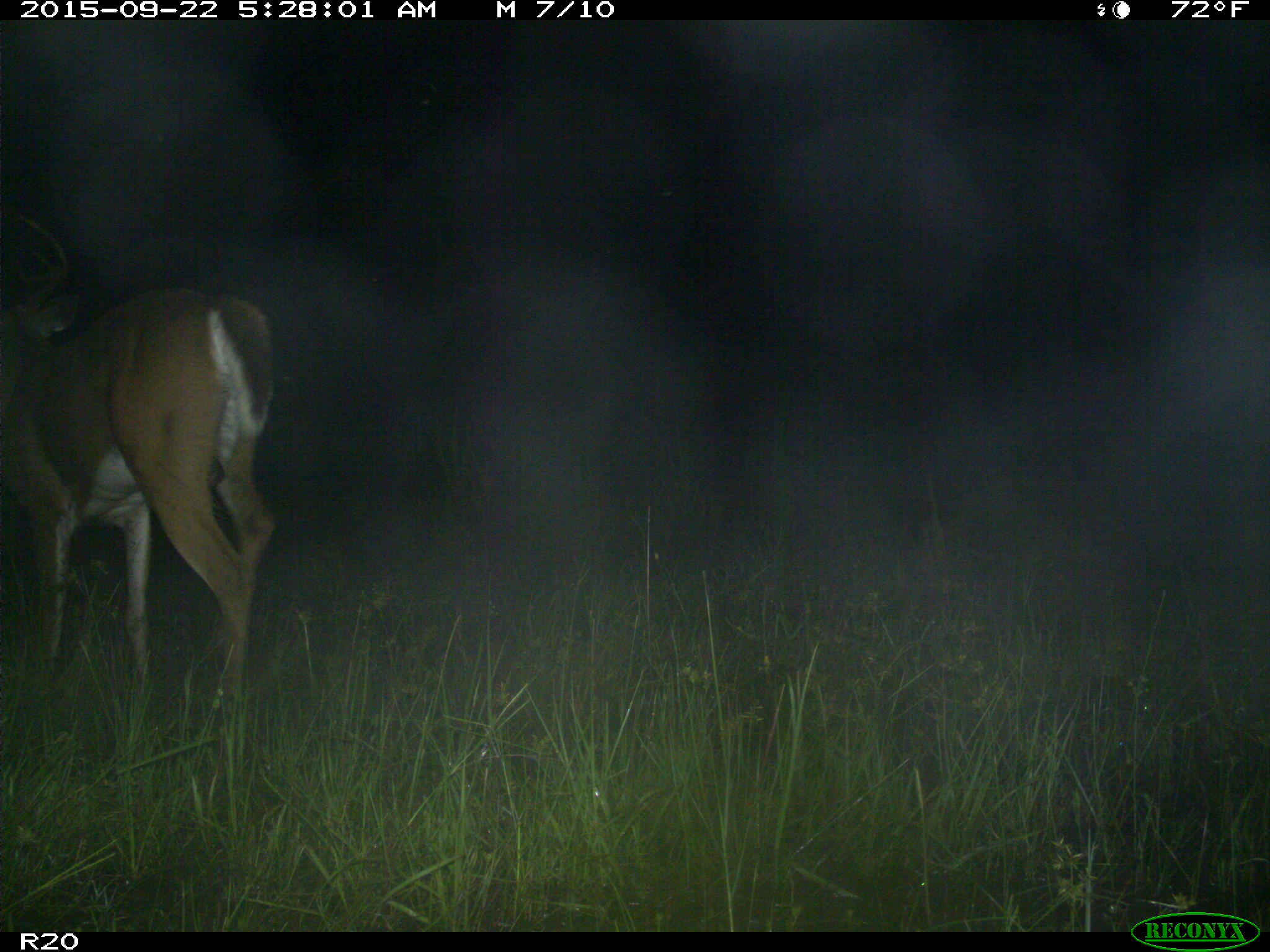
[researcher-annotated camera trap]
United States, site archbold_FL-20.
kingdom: Animalia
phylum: Chordata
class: Mammalia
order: Artiodactyla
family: Cervidae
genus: Odocoileus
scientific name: Odocoileus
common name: deer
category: unidentified deer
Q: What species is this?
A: Unidentified deer (deer) (Odocoileus).